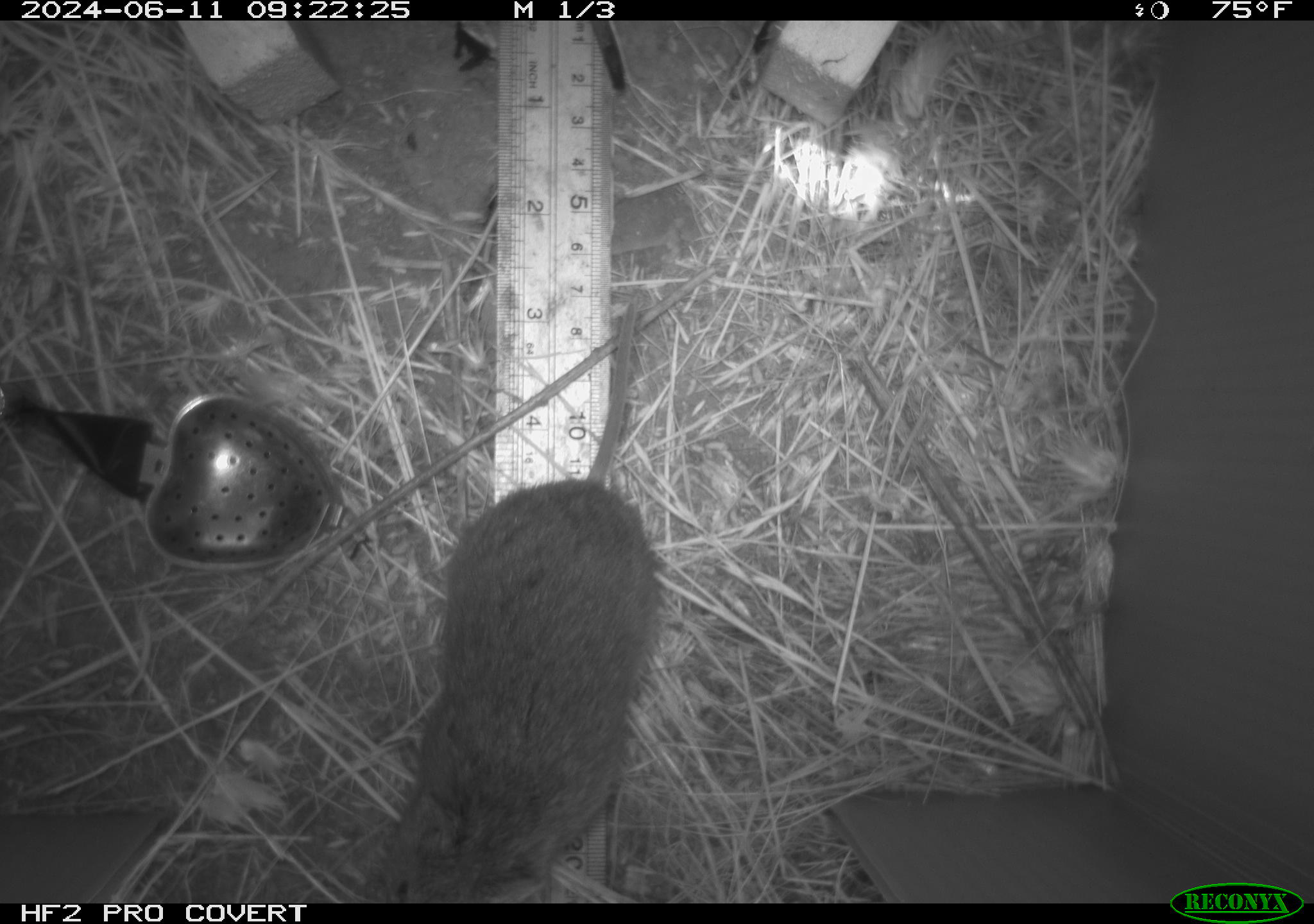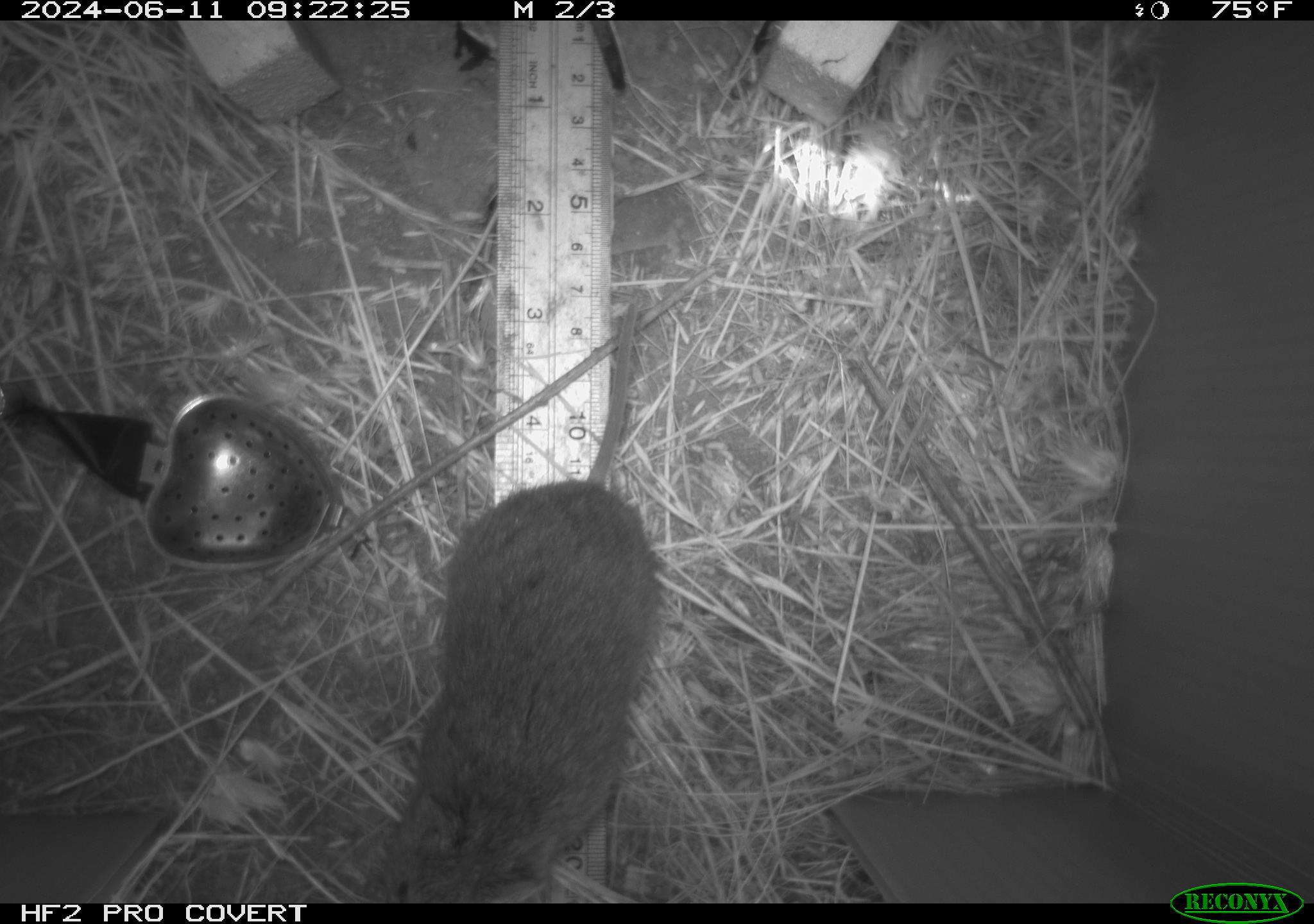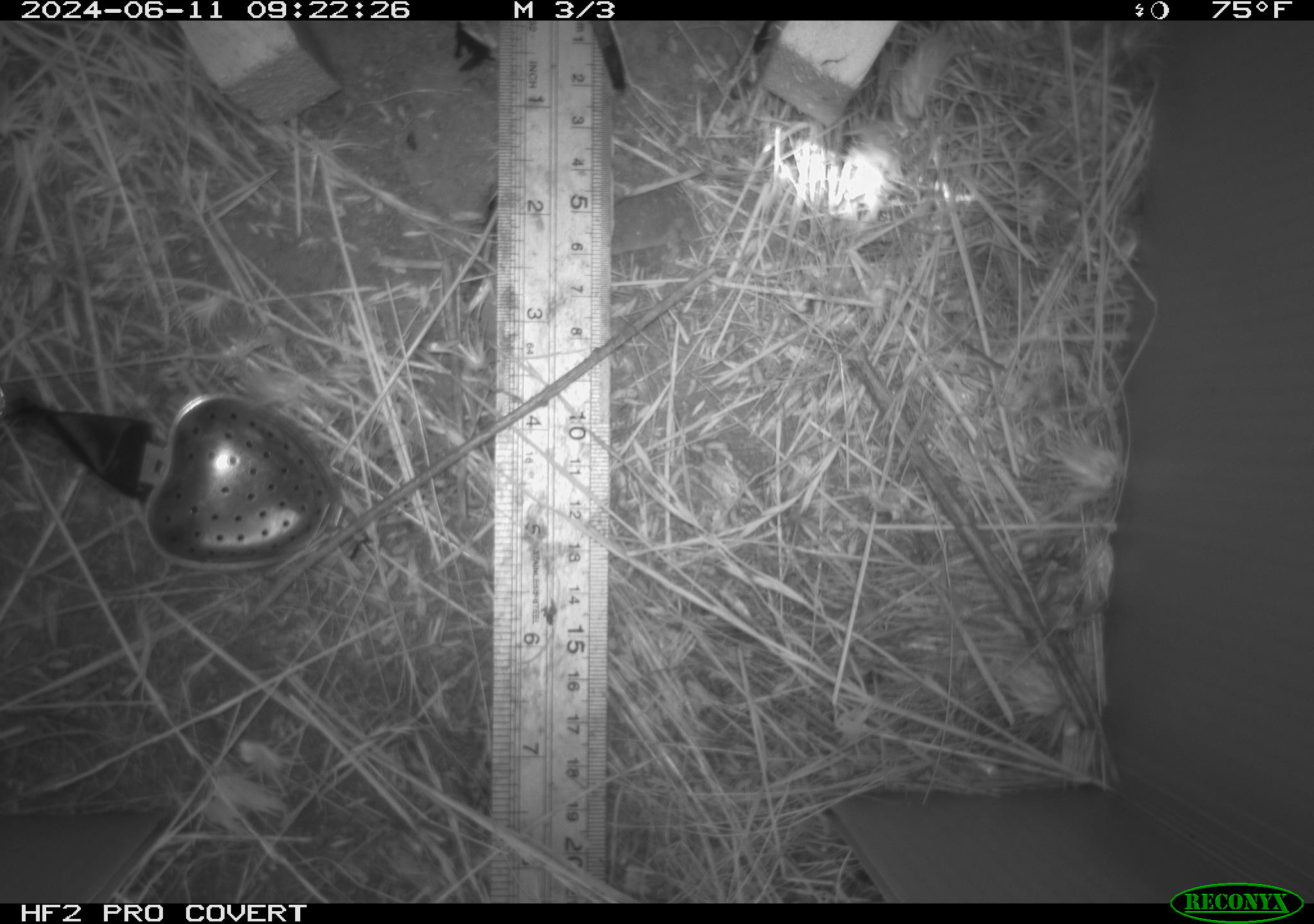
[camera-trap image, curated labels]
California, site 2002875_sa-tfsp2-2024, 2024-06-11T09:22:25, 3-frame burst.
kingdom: Animalia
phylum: Chordata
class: Mammalia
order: Rodentia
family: Cricetidae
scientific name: Arvicolinae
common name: voles, lemmings, and muskrats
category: arvicolinae subfamily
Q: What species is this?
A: Arvicolinae subfamily (voles, lemmings, and muskrats) (Arvicolinae).